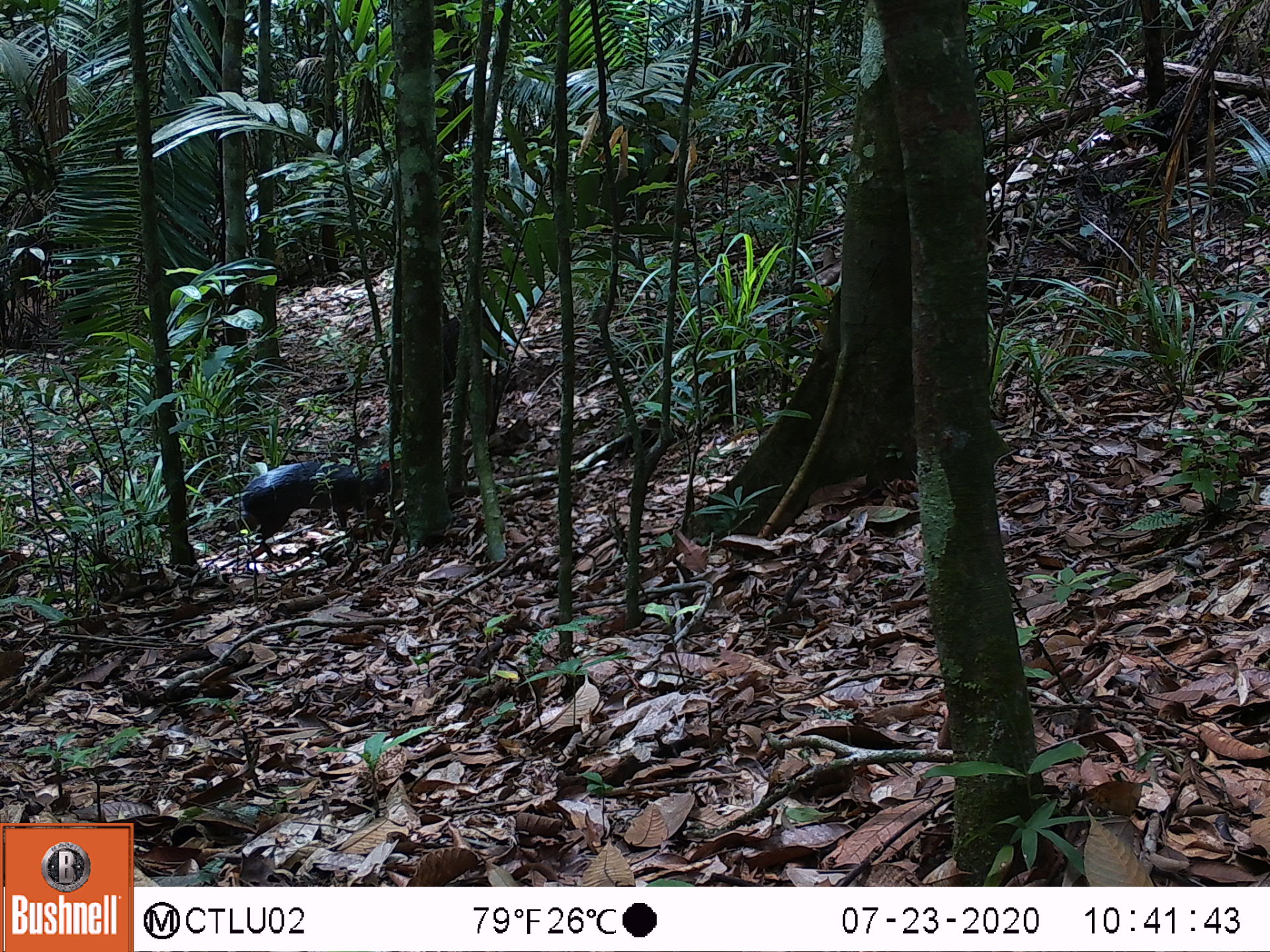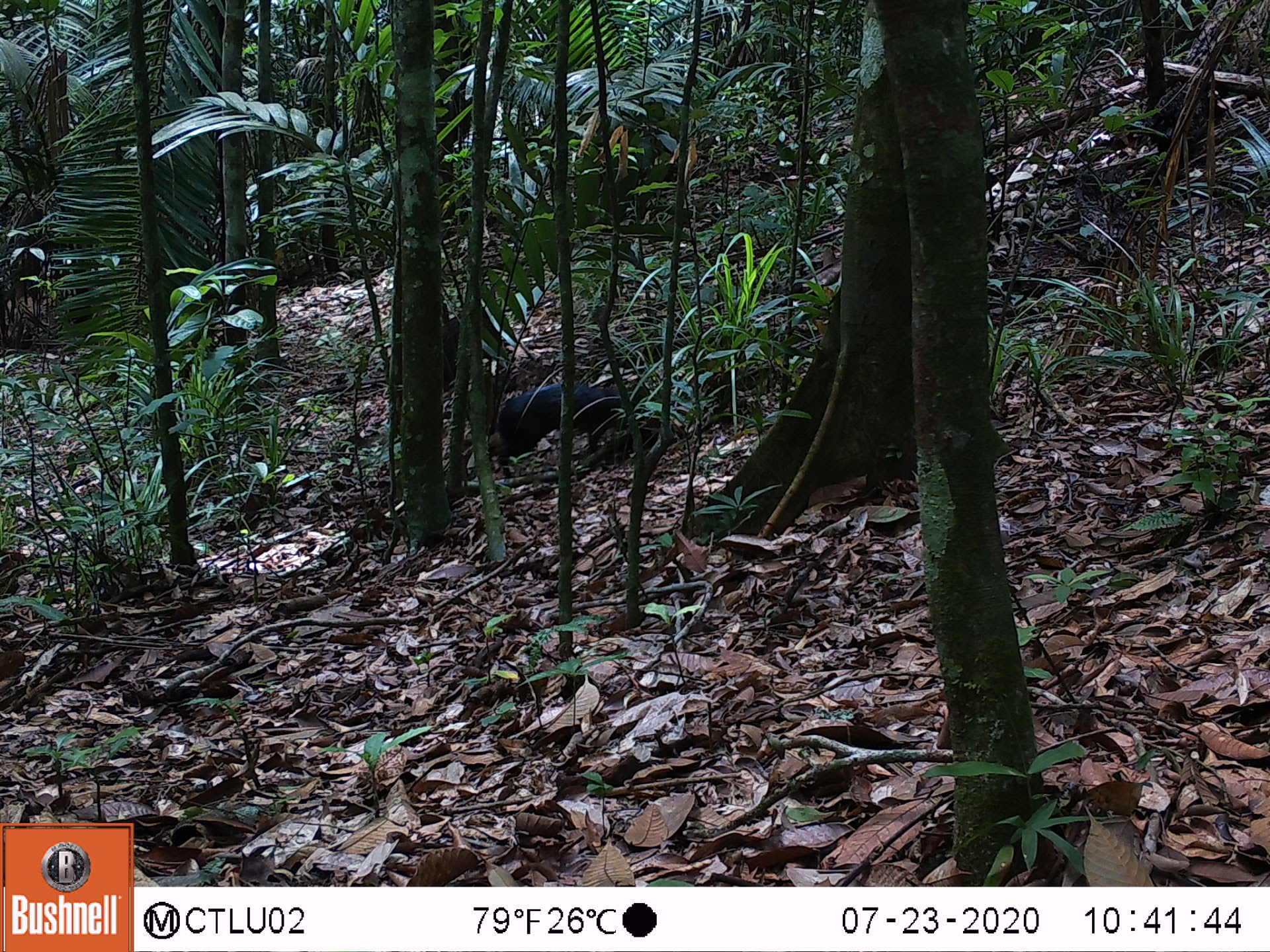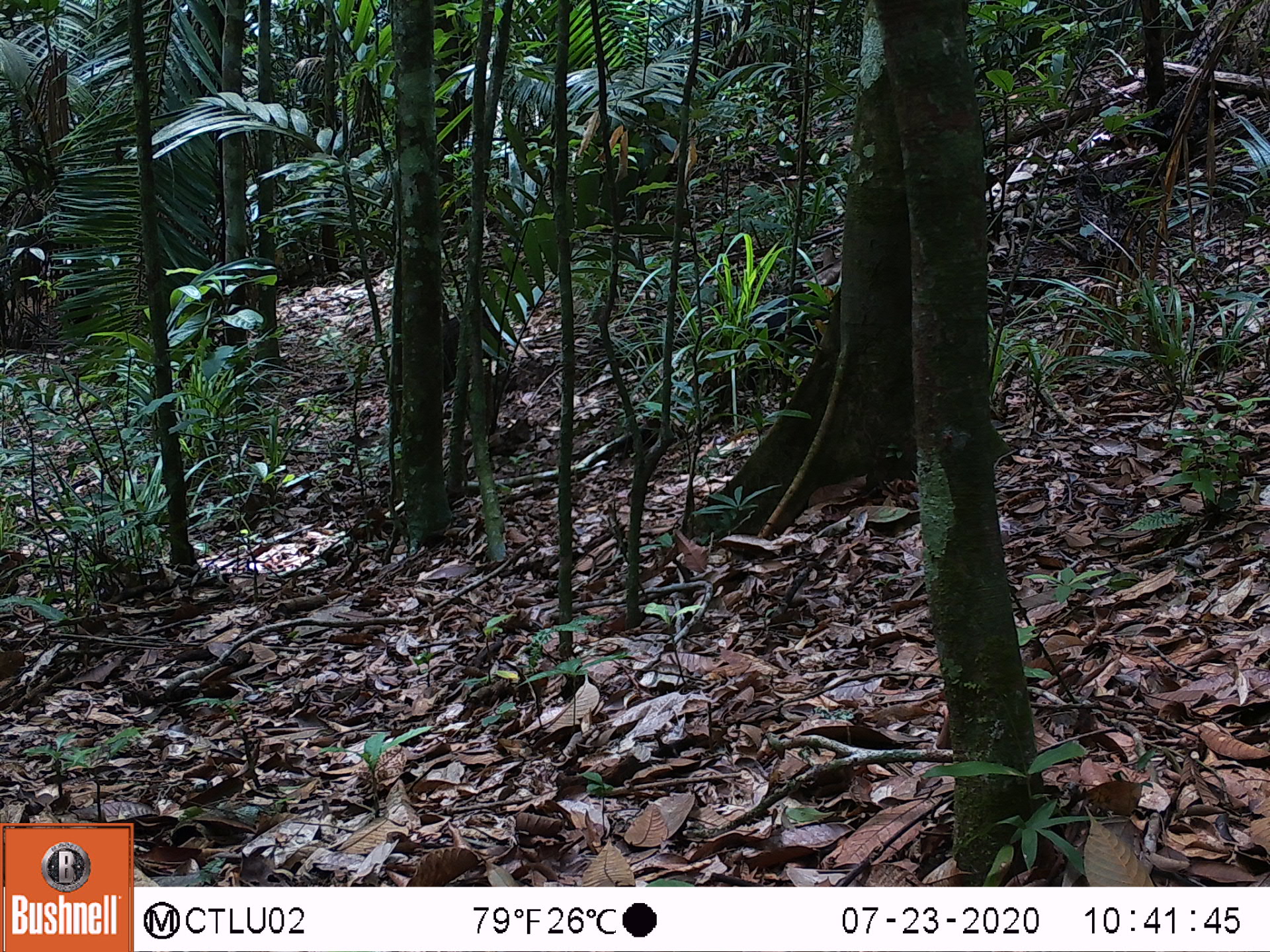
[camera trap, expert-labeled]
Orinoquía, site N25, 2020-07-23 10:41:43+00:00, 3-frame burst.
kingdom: Animalia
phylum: Chordata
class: Mammalia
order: Rodentia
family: Dasyproctidae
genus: Dasyprocta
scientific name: Dasyprocta fuliginosa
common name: black agouti